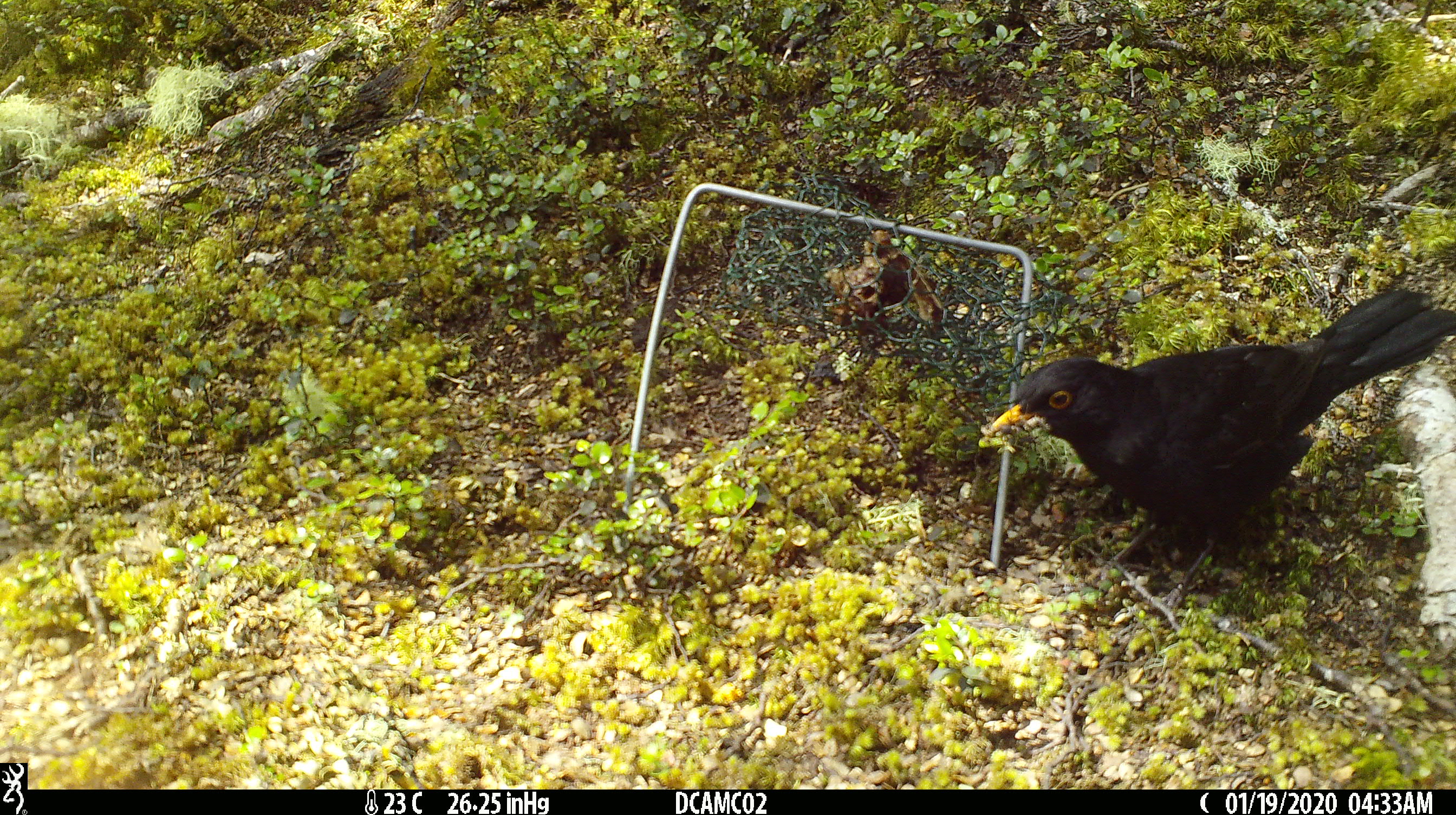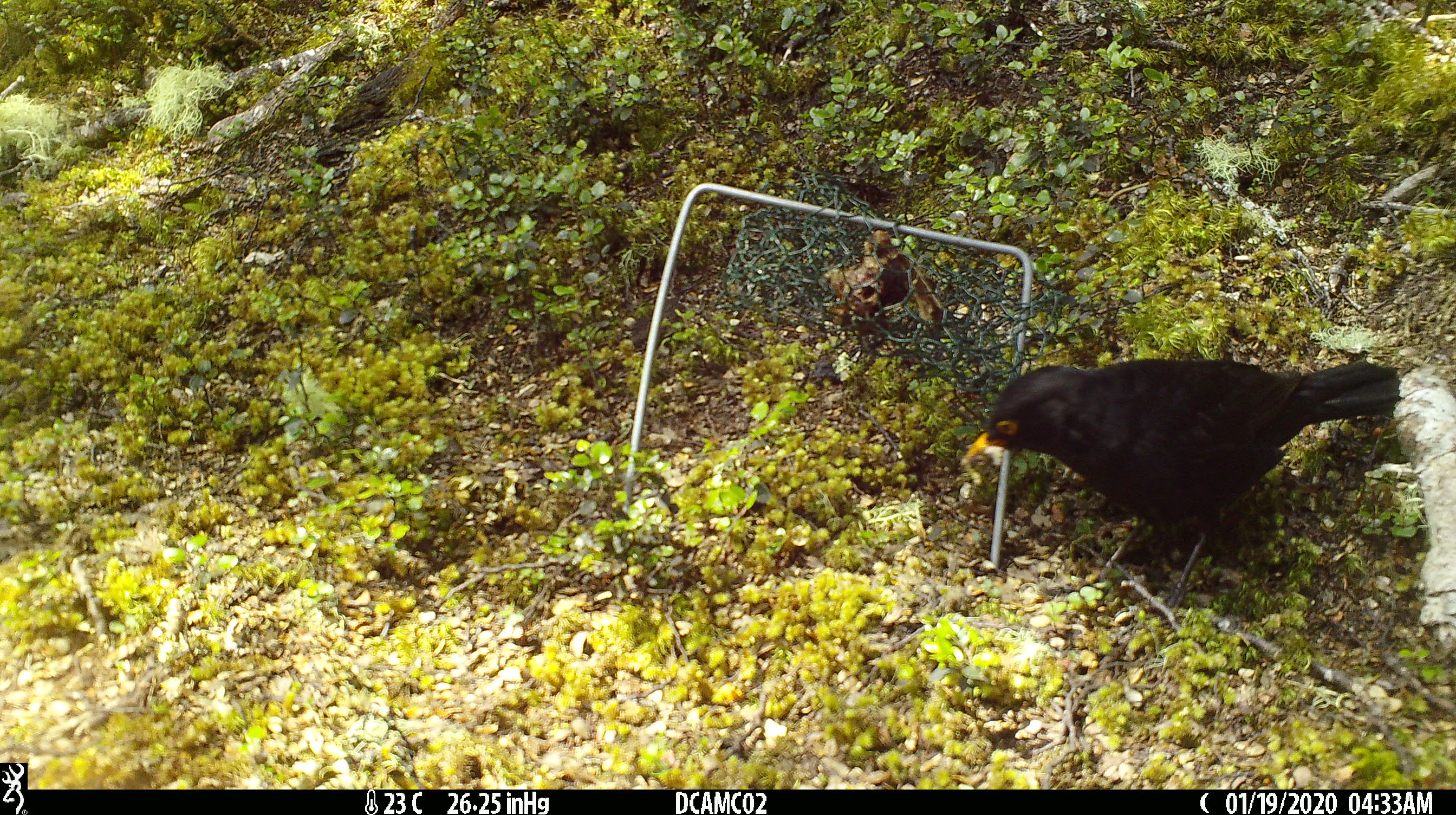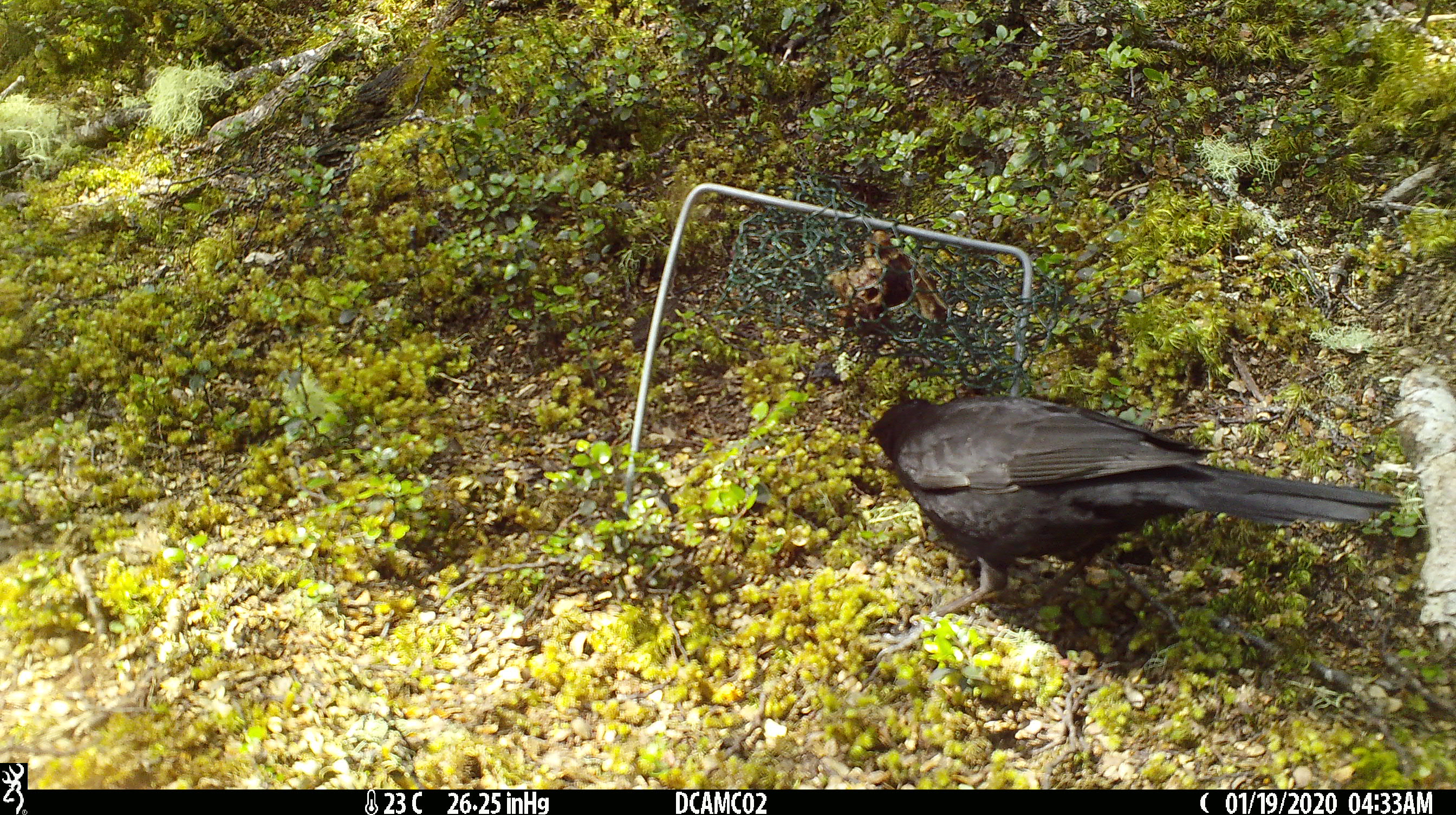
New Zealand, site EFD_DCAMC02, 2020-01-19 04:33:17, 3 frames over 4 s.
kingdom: Animalia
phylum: Chordata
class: Aves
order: Passeriformes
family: Turdidae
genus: Turdus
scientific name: Turdus merula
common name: eurasian blackbird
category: blackbird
Blackbird (eurasian blackbird) (Turdus merula).